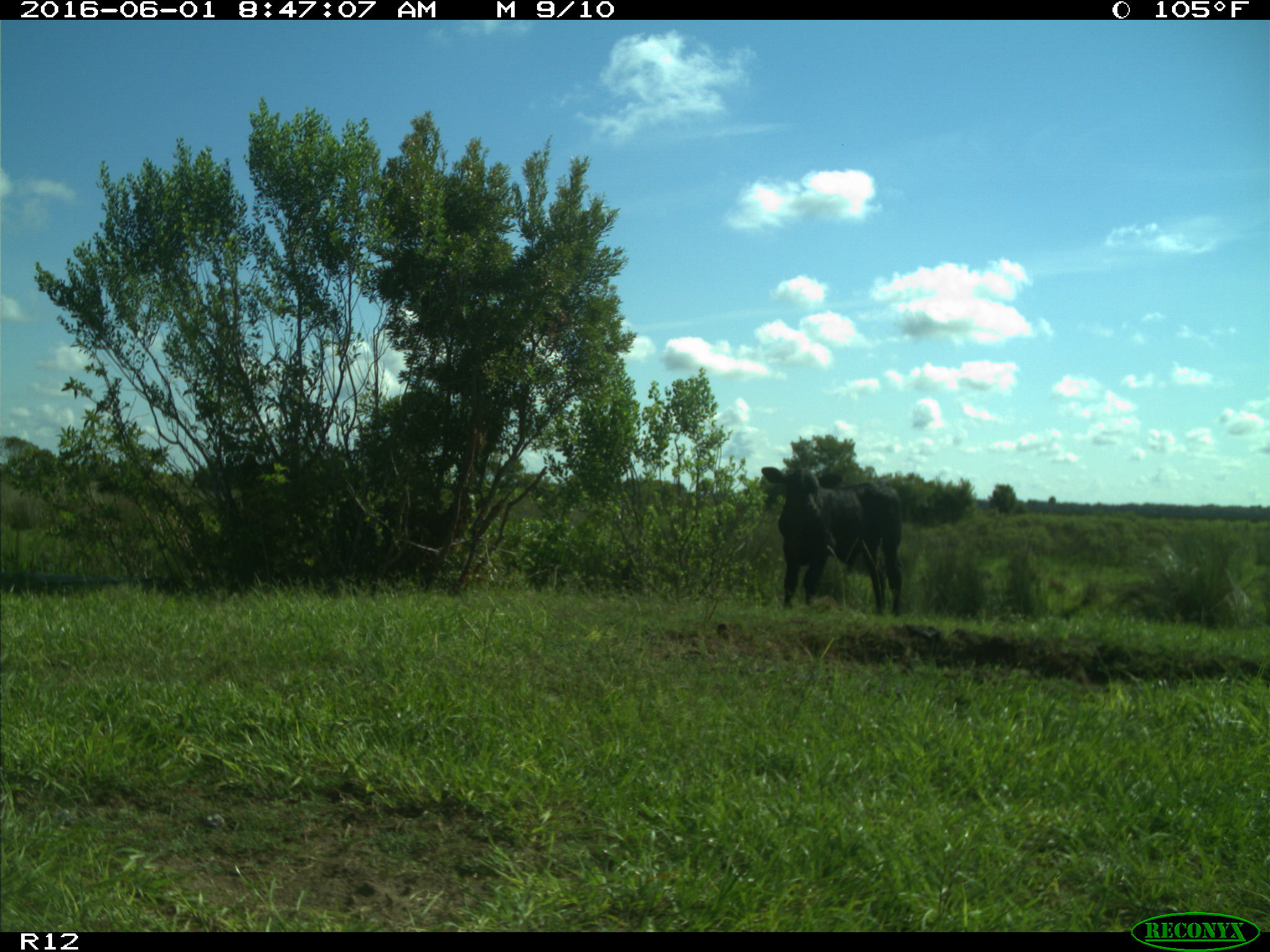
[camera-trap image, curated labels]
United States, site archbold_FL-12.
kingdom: Animalia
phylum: Chordata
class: Mammalia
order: Artiodactyla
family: Bovidae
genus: Bos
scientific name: Bos taurus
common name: domestic cow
Bos taurus (domestic cow).